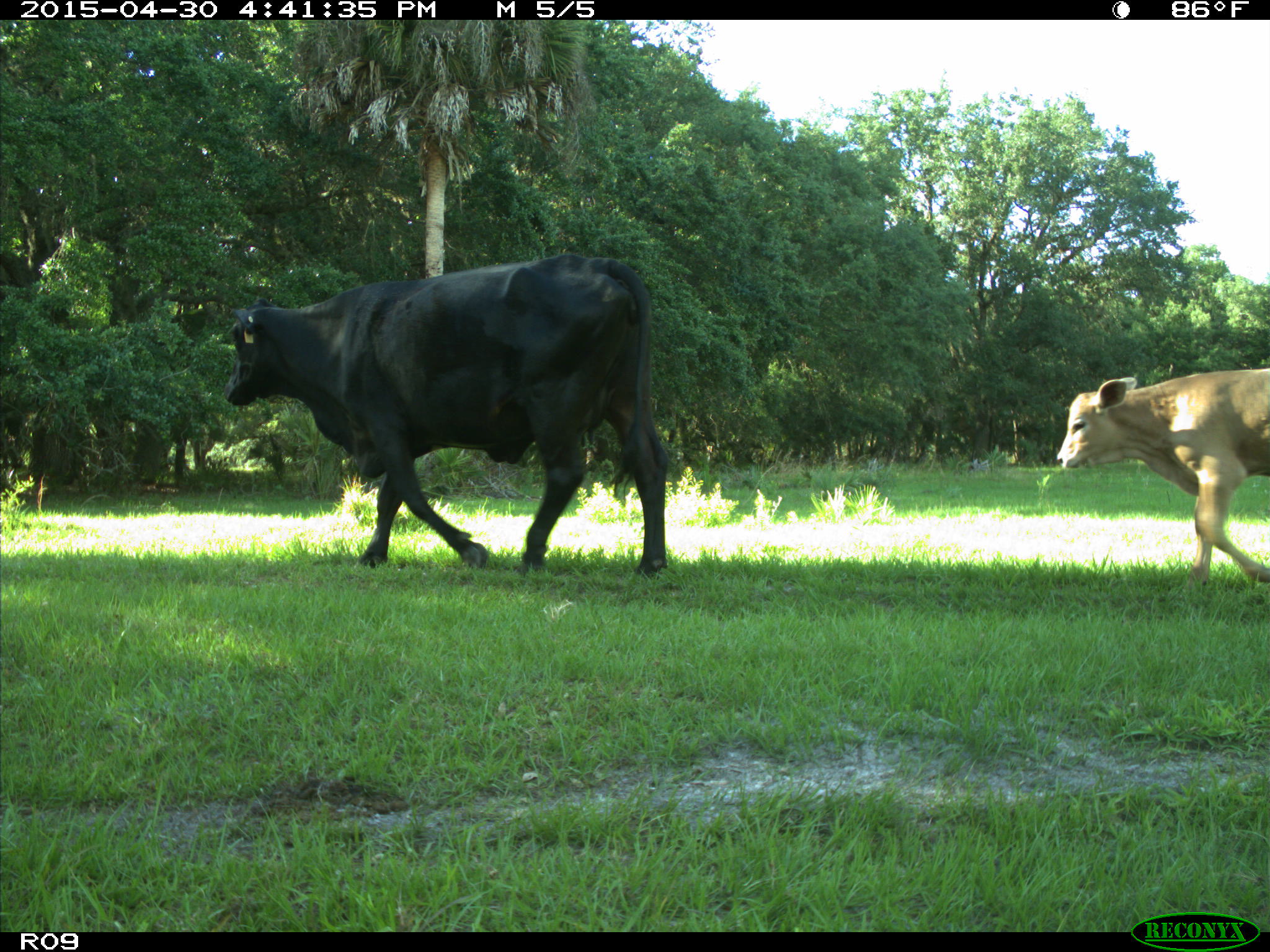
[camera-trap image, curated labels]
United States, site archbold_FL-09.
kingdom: Animalia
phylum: Chordata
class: Mammalia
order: Artiodactyla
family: Bovidae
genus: Bos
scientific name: Bos taurus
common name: domestic cow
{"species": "Bos taurus (domestic cow)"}